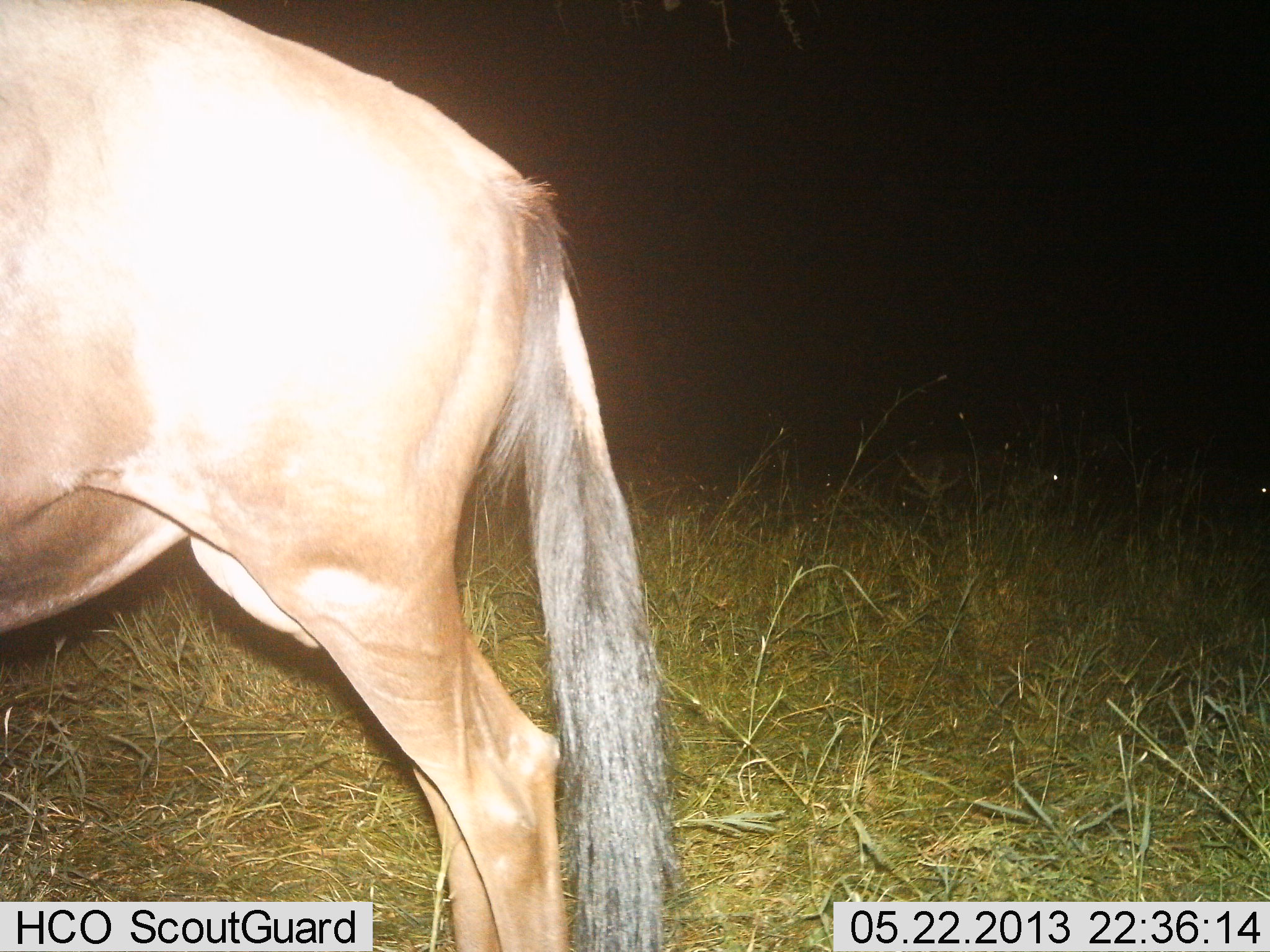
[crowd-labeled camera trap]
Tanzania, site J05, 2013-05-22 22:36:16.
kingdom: Animalia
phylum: Chordata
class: Mammalia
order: Artiodactyla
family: Bovidae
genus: Connochaetes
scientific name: Connochaetes taurinus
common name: blue wildebeest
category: wildebeest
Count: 1.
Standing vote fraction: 95%.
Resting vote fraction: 0%.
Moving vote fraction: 11%.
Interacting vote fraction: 0%.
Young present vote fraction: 0%.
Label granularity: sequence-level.